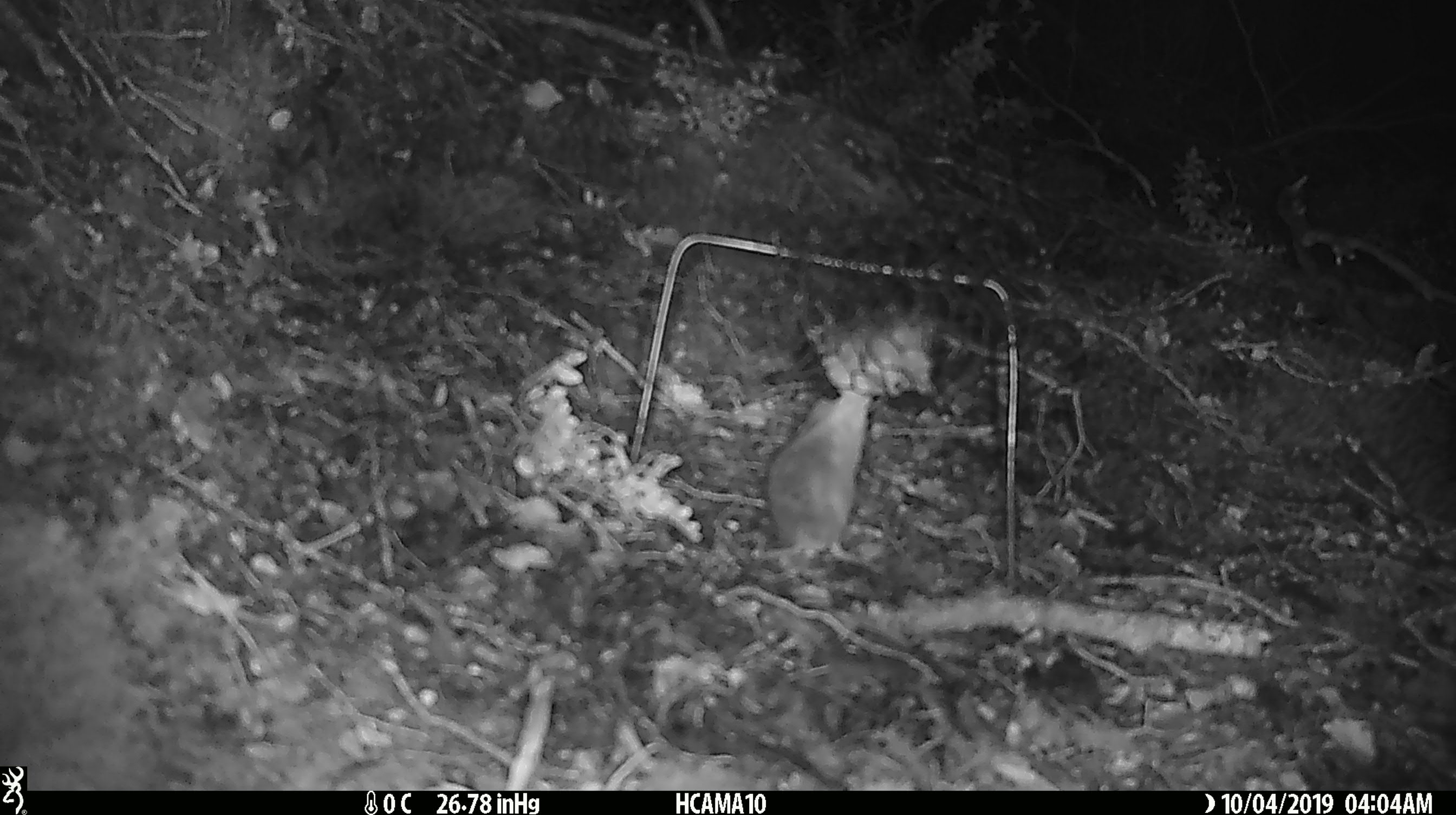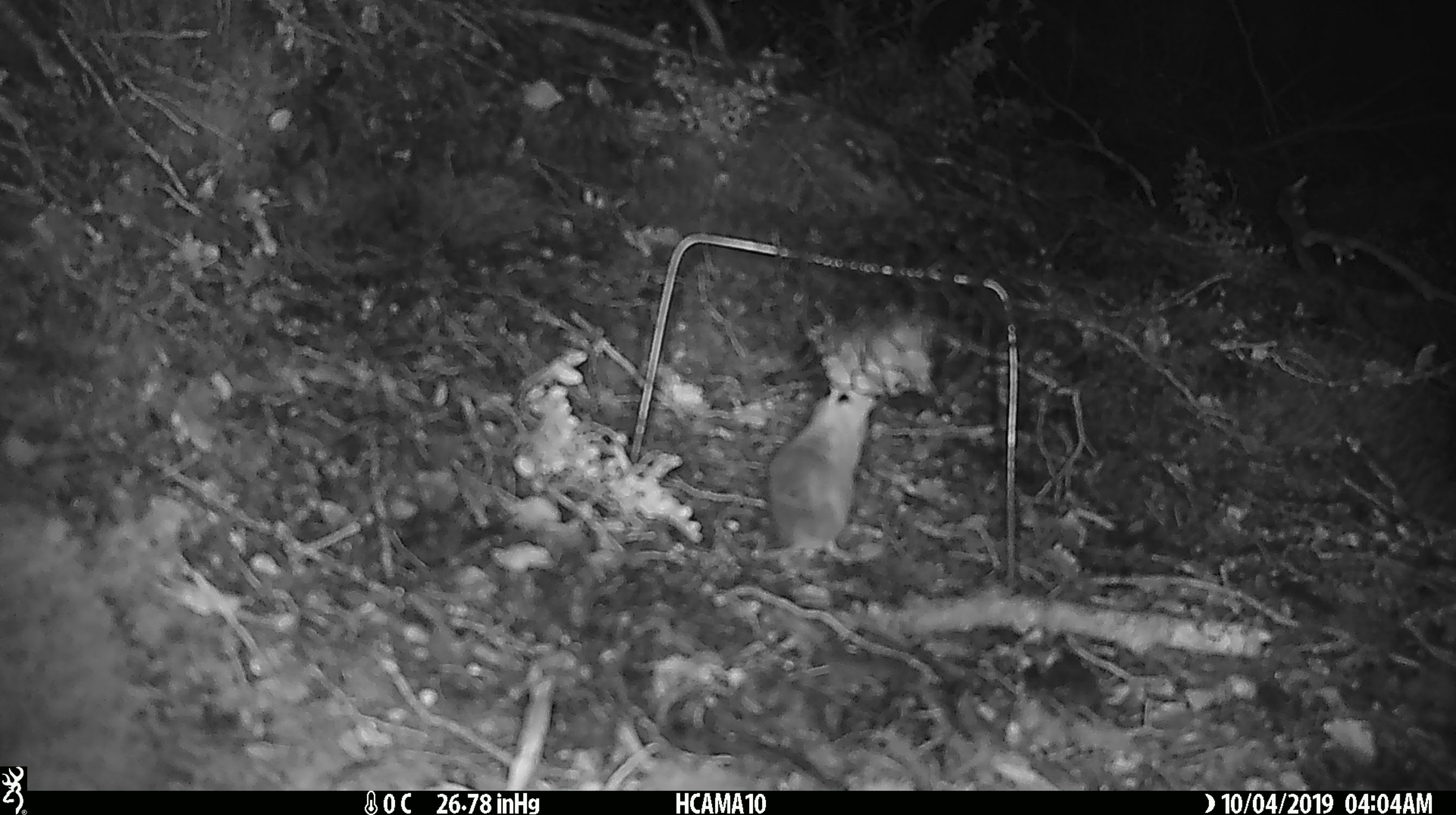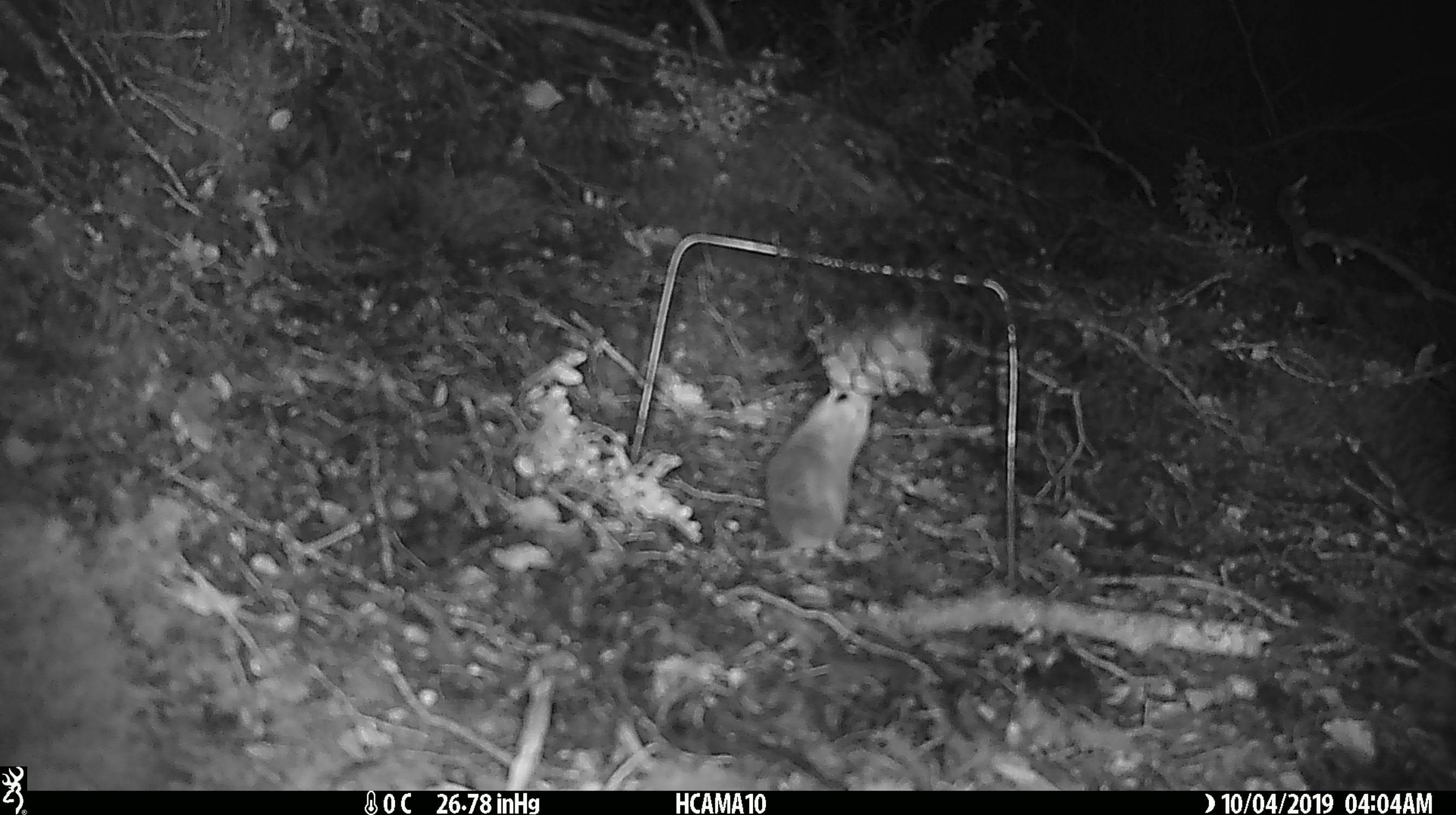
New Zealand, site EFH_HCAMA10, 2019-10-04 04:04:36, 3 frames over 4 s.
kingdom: Animalia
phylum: Chordata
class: Mammalia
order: Rodentia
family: Muridae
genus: Mus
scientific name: Mus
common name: mouse